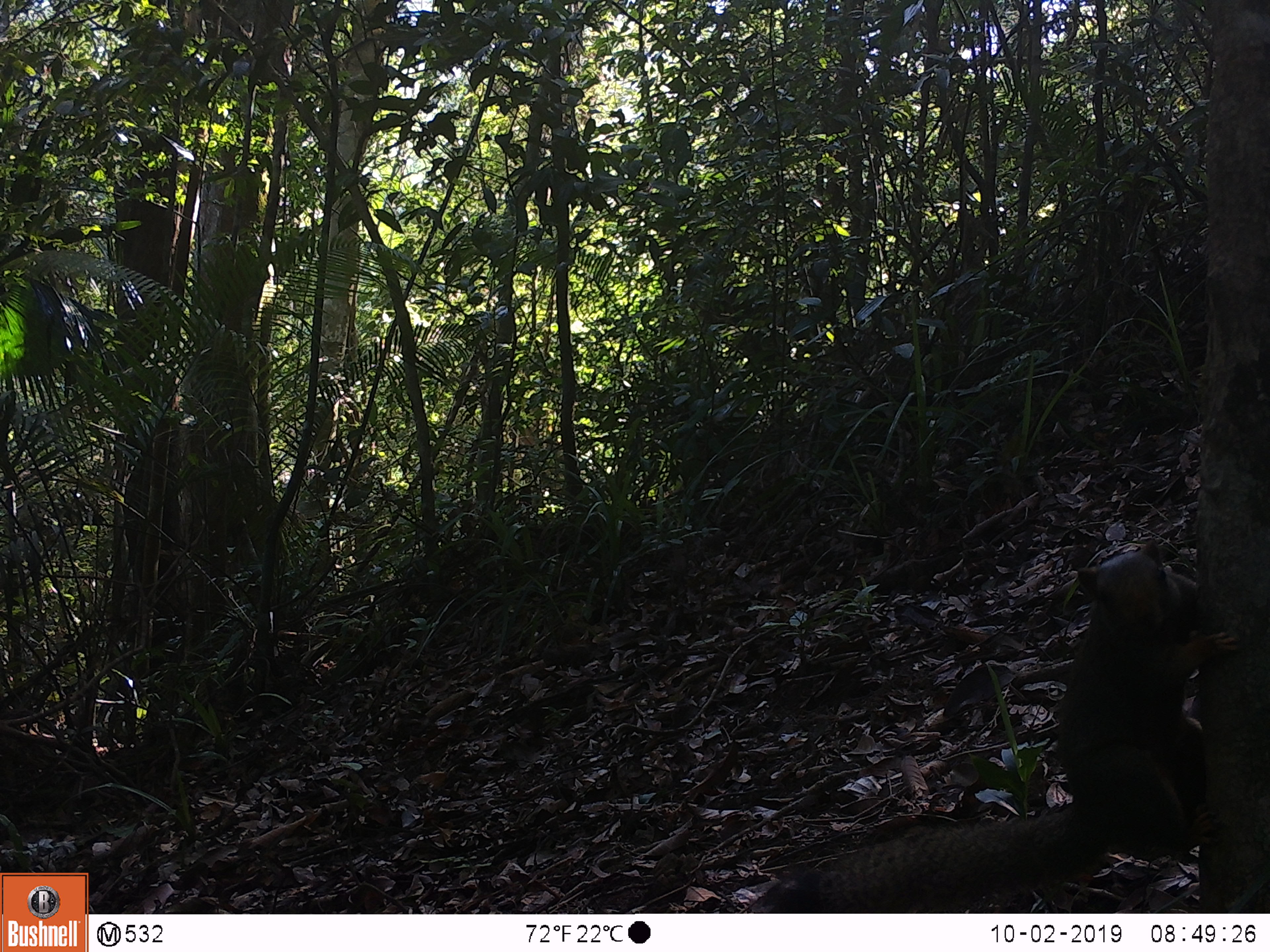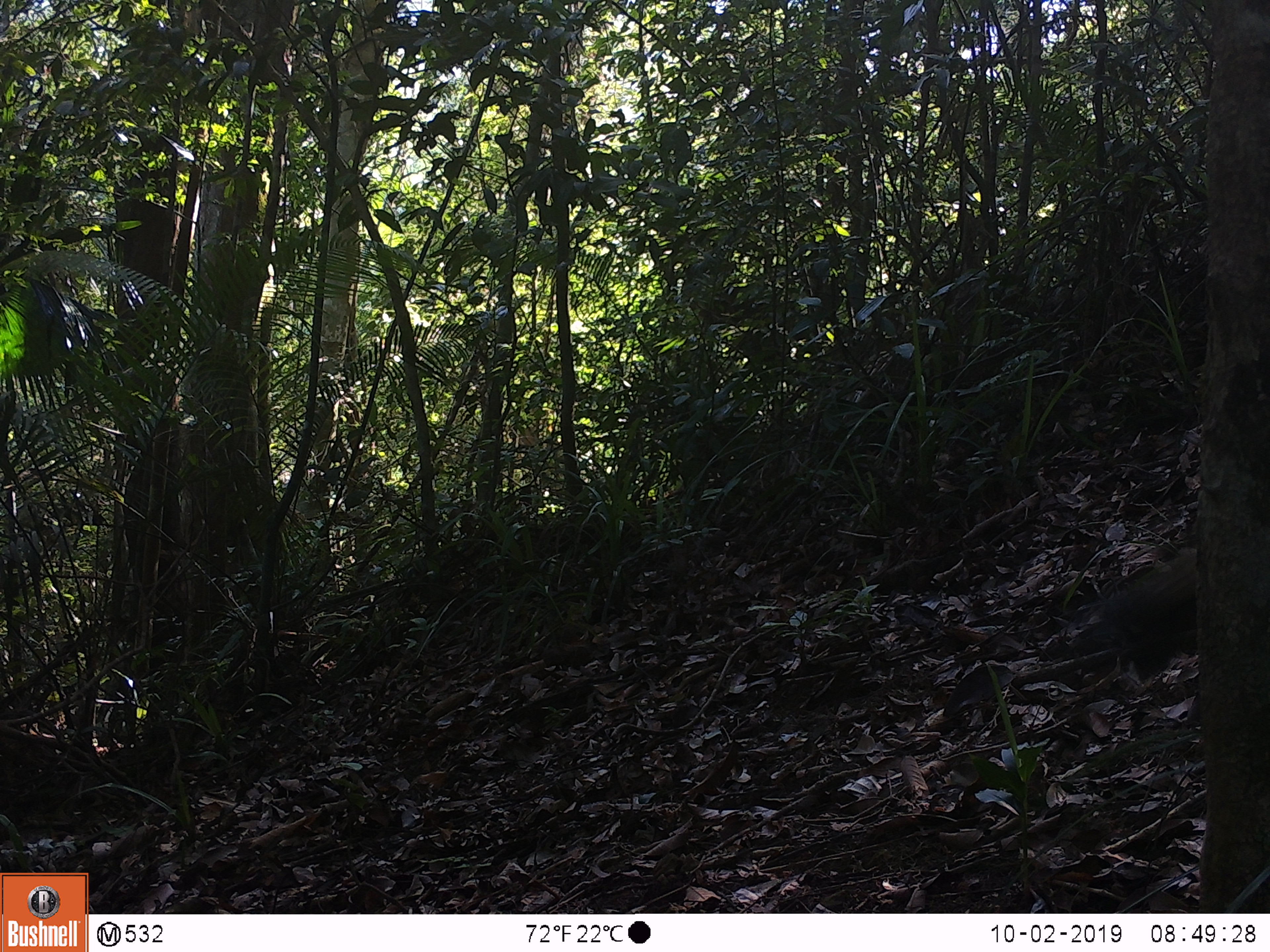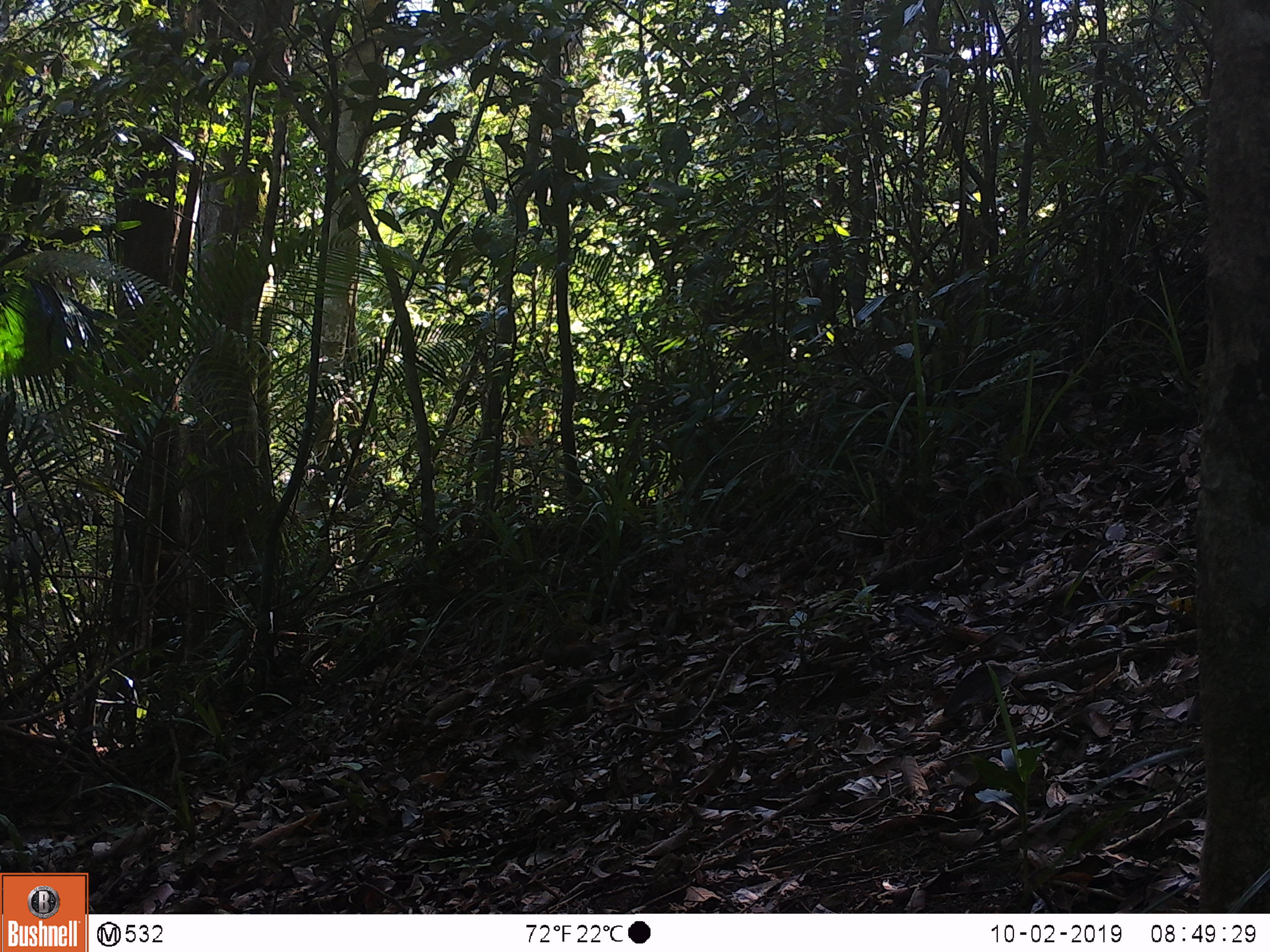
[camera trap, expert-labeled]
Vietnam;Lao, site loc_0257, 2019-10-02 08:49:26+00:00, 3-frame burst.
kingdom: Animalia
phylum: Chordata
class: Mammalia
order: Rodentia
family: Sciuridae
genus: Callosciurus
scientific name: Callosciurus erythraeus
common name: pallas's squirrel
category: pallass squirrel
Pallass squirrel (pallas's squirrel) (Callosciurus erythraeus). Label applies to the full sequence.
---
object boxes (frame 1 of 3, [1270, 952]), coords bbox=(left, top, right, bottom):
pallass squirrel: bbox=(741, 536, 1239, 911)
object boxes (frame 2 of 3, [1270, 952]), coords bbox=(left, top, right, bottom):
pallass squirrel: bbox=(1065, 539, 1200, 685)